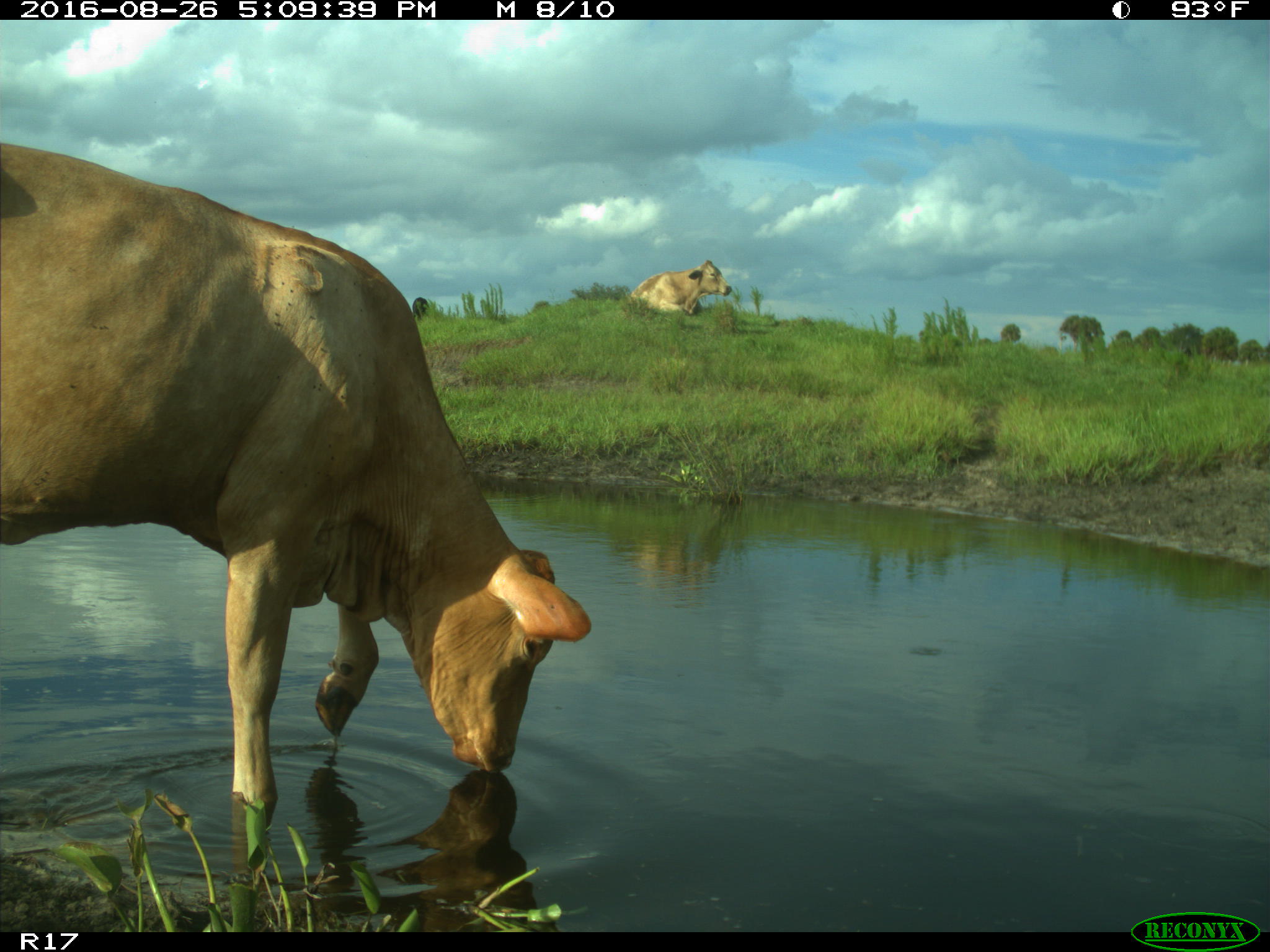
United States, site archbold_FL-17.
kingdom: Animalia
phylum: Chordata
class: Mammalia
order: Artiodactyla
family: Bovidae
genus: Bos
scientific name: Bos taurus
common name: domestic cow